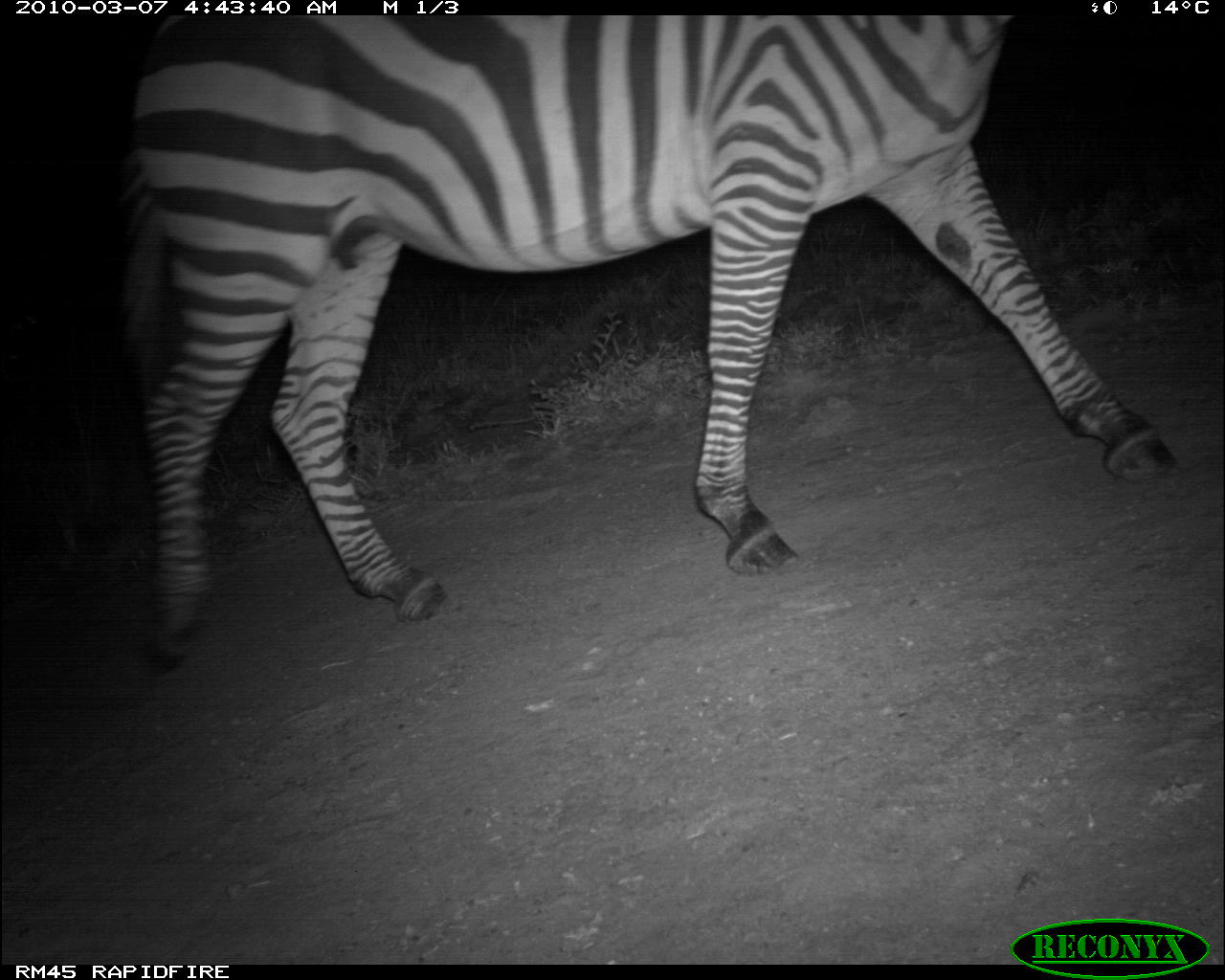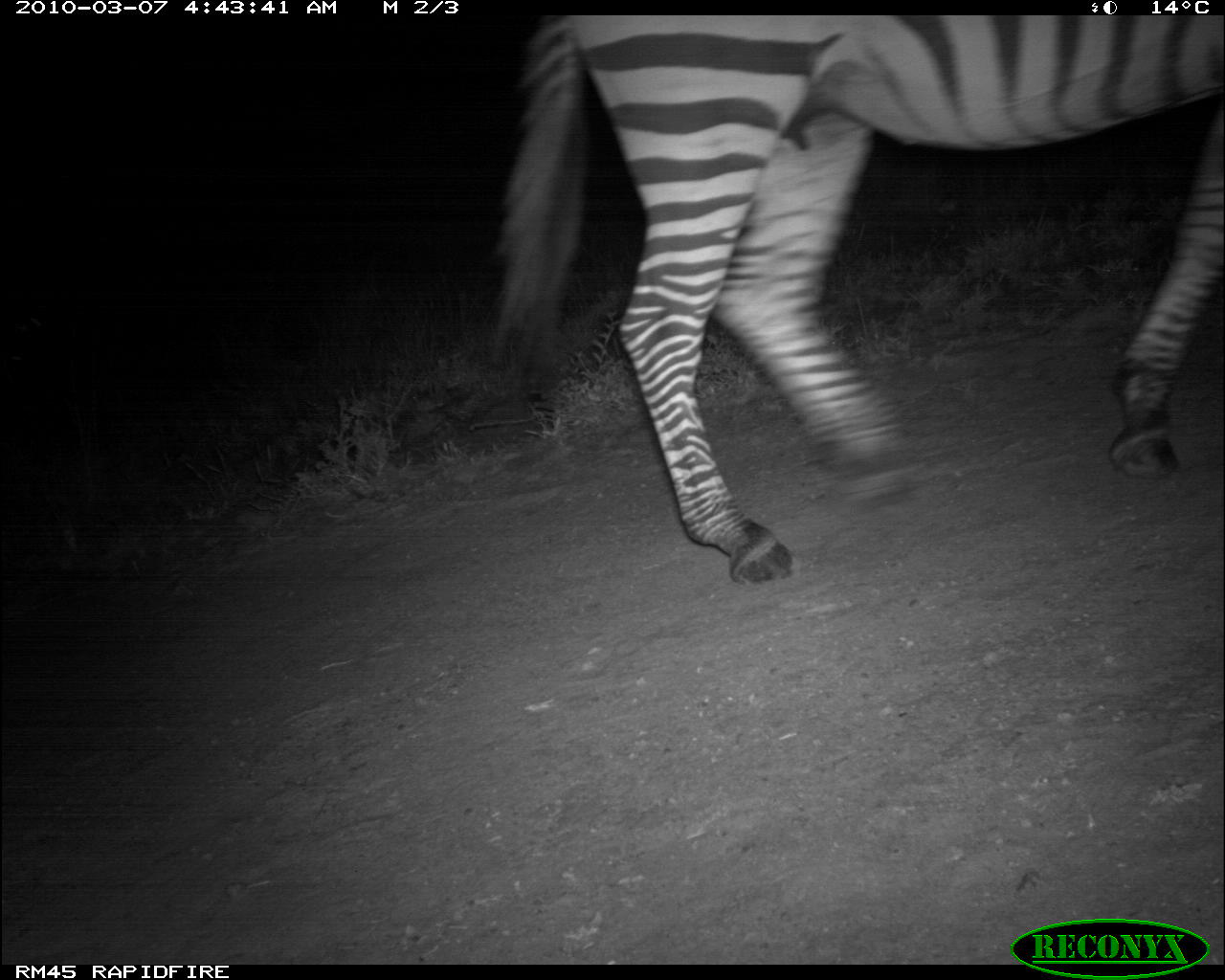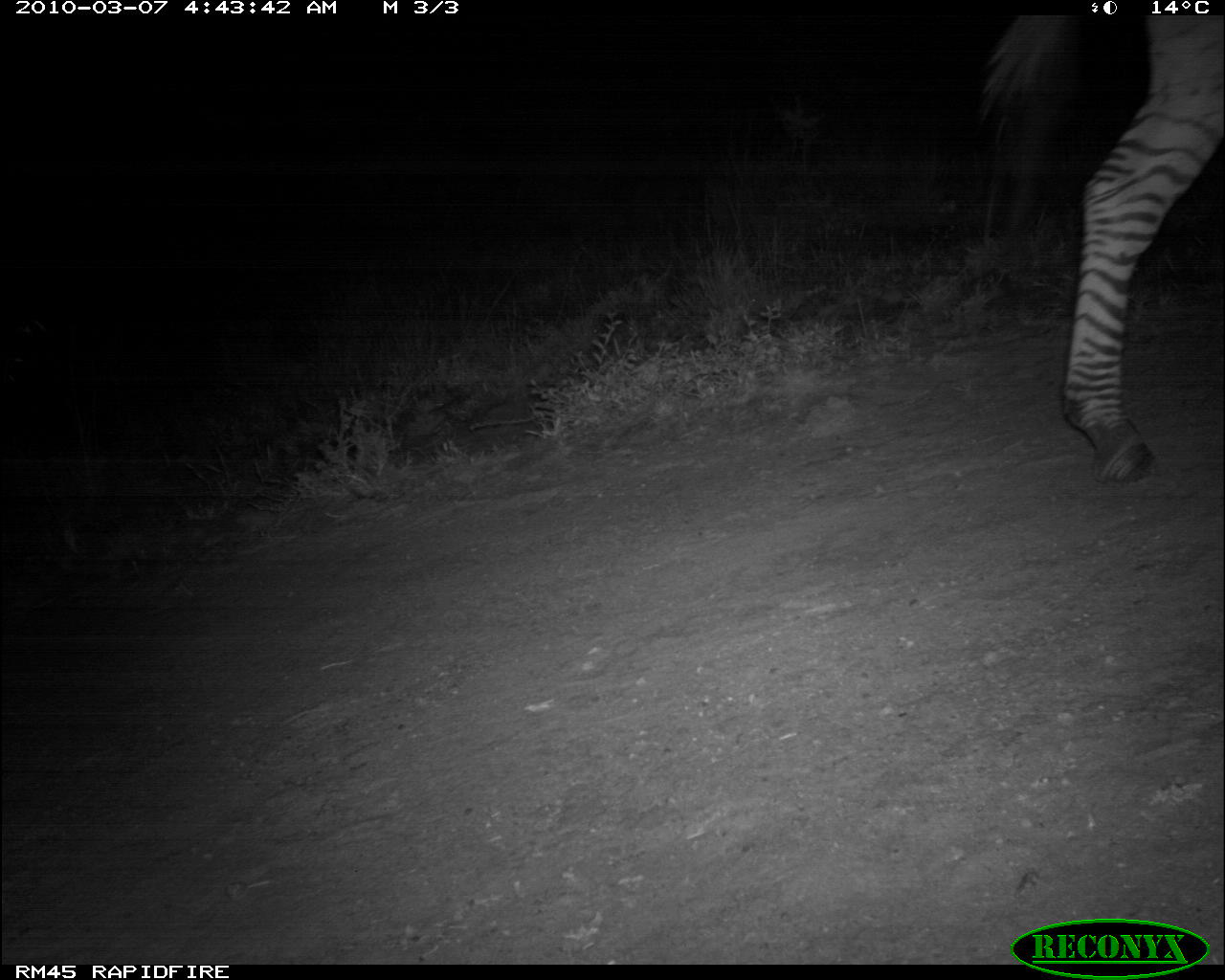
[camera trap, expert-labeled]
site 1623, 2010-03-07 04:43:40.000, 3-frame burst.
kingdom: Animalia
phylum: Chordata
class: Mammalia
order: Perissodactyla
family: Equidae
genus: Equus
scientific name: Equus quagga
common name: plains zebra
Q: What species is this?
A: Equus quagga (plains zebra).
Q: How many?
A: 1.